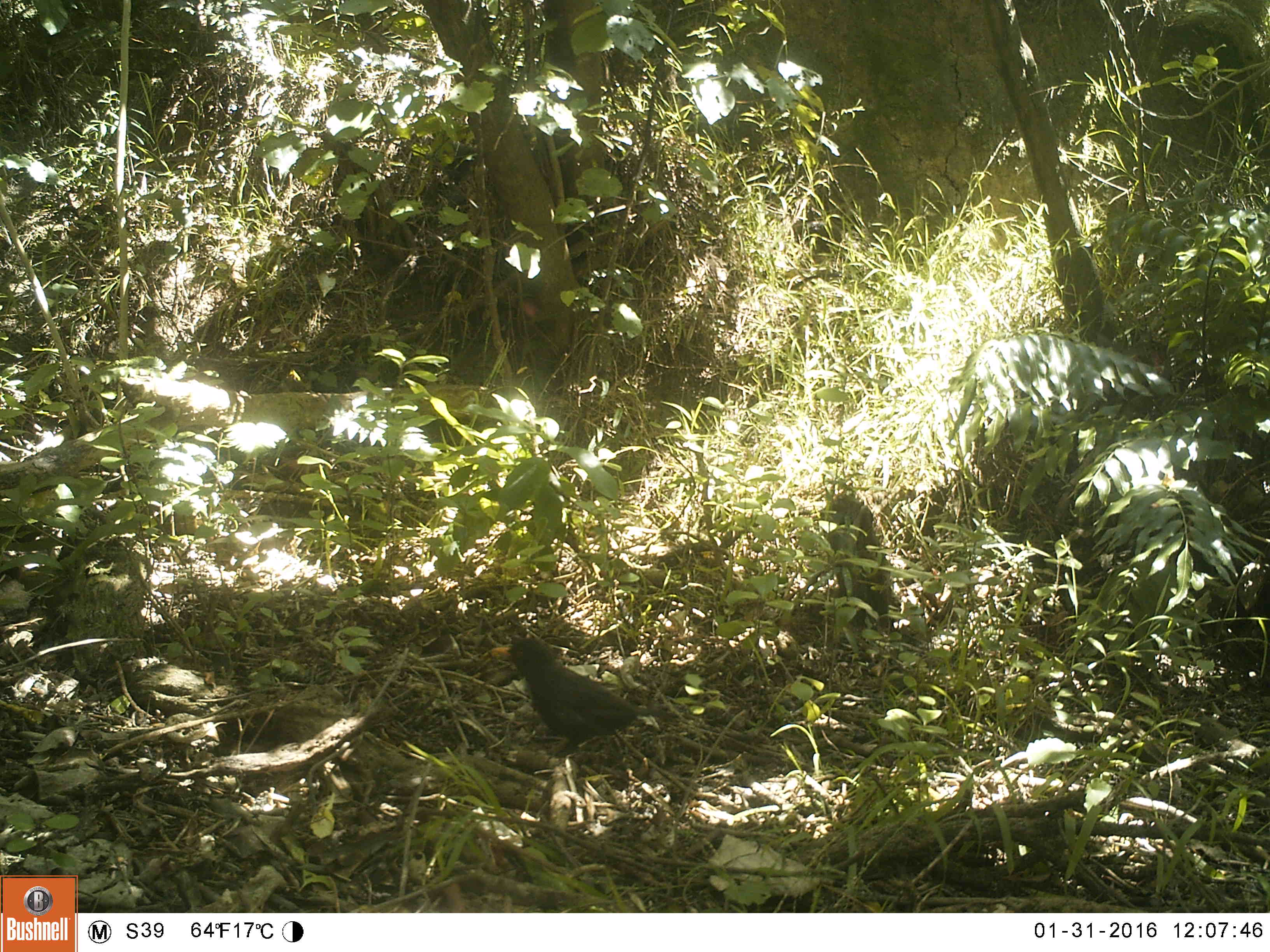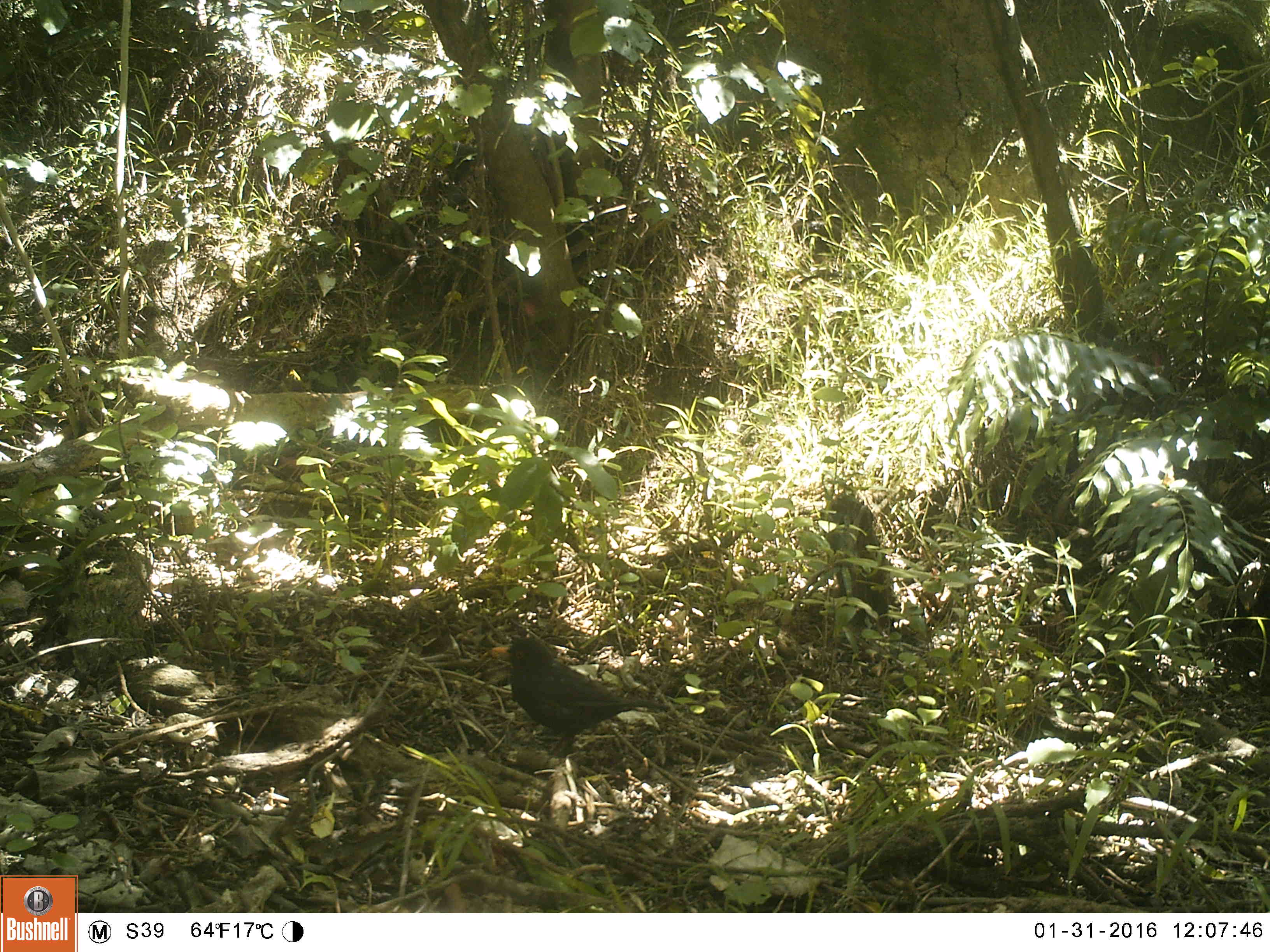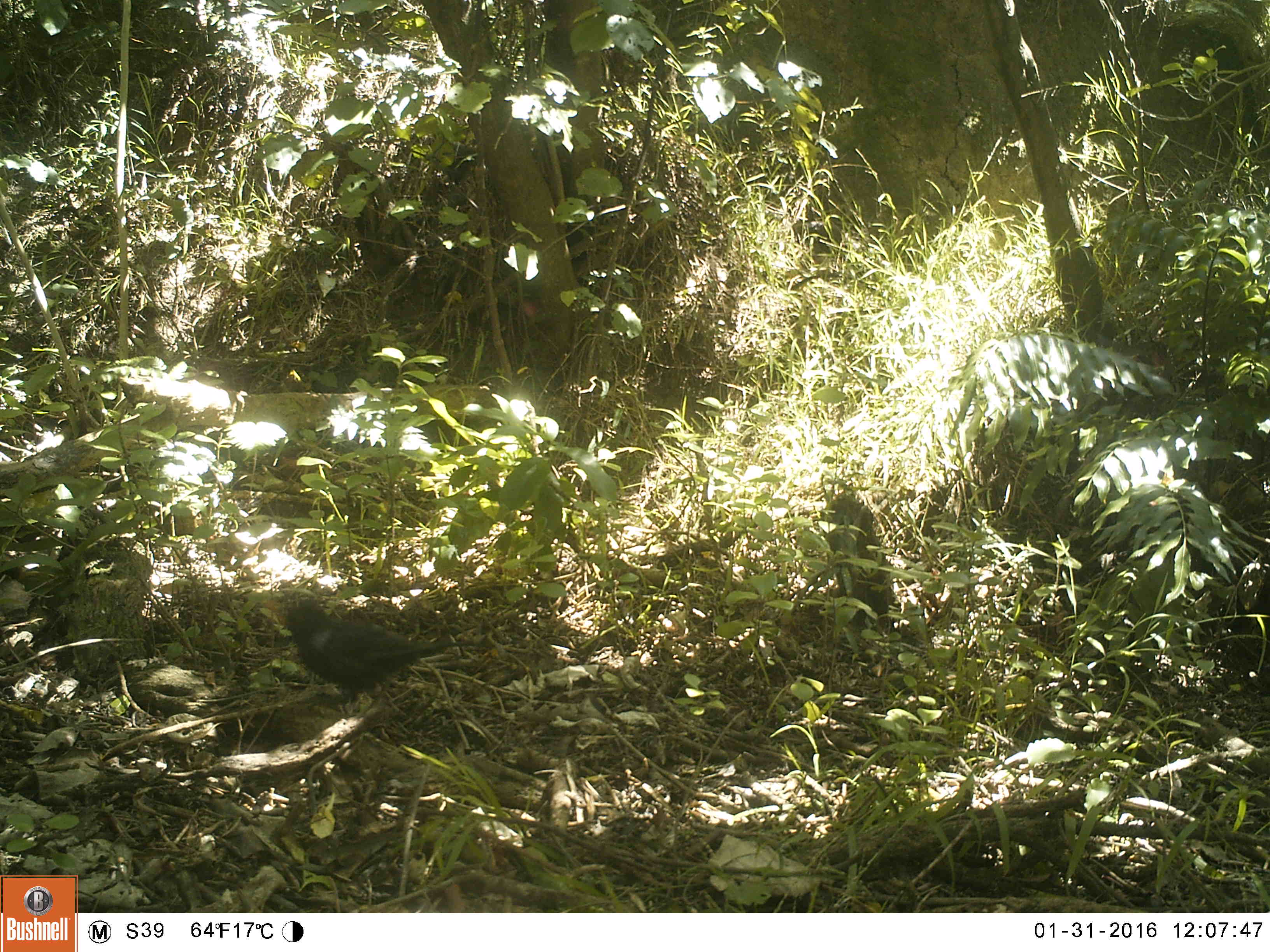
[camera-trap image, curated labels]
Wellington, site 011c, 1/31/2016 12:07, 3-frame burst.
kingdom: Animalia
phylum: Chordata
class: Aves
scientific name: Aves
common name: bird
Bird (Aves).